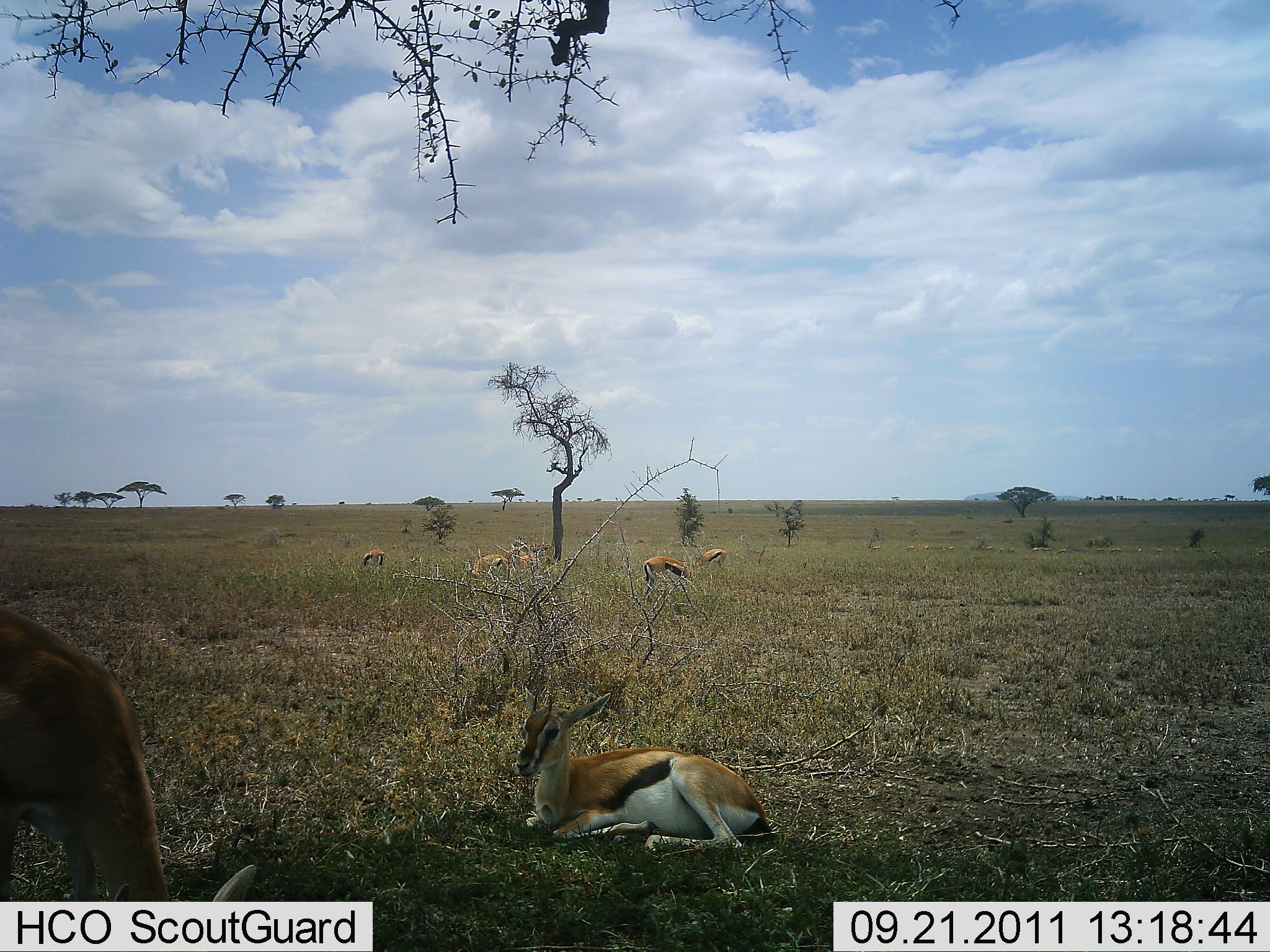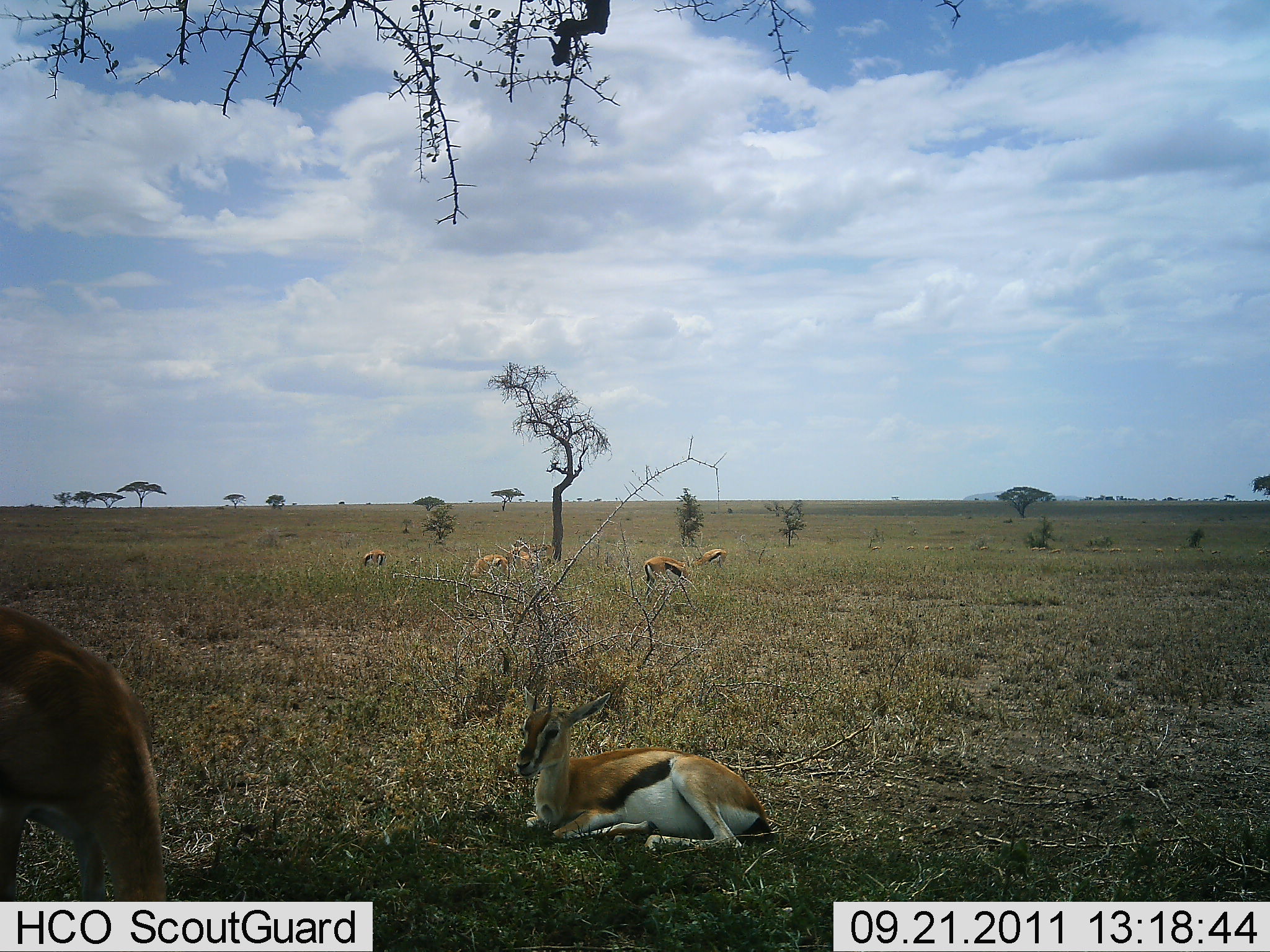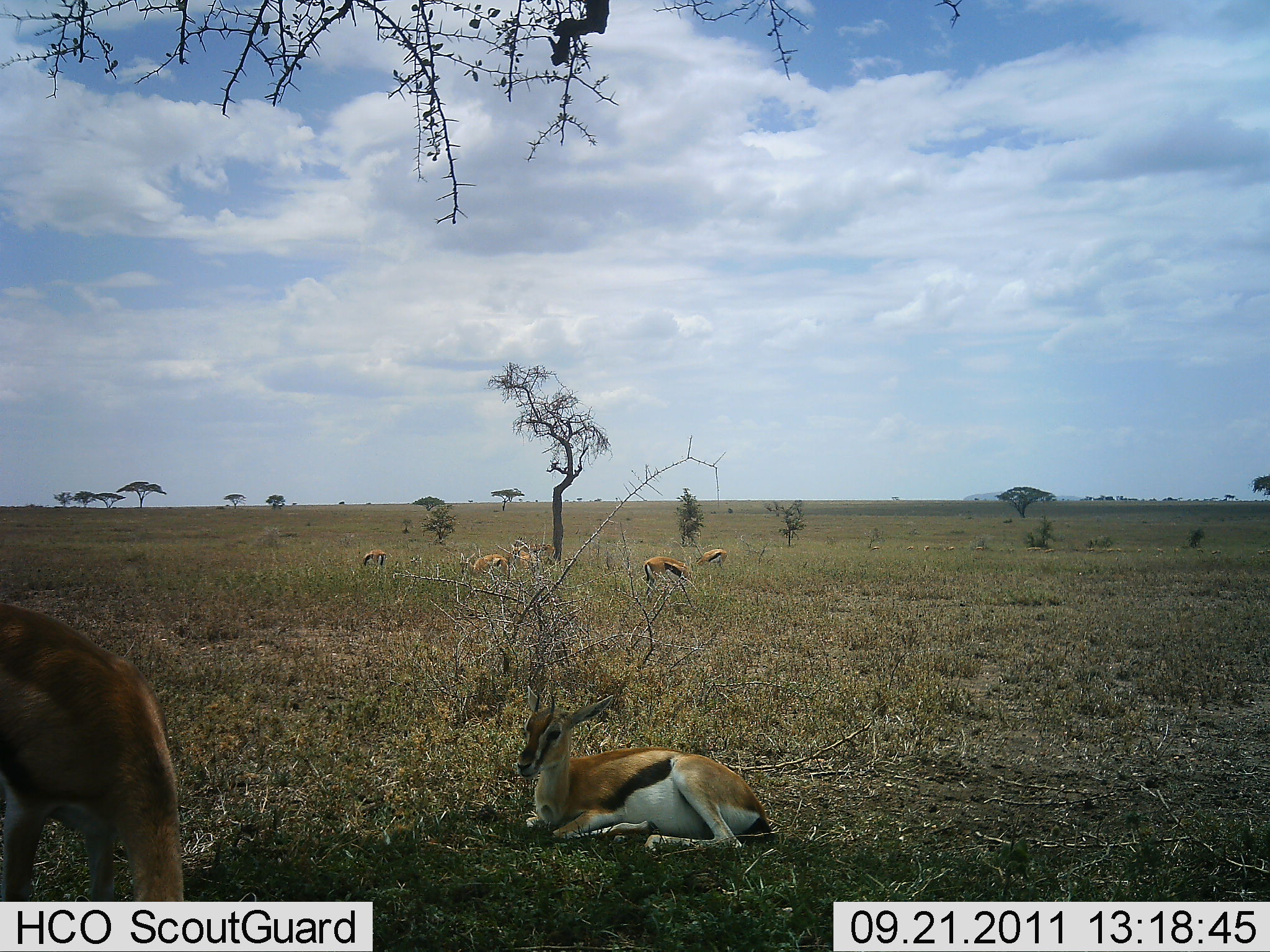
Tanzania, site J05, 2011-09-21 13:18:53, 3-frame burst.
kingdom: Animalia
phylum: Chordata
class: Mammalia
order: Artiodactyla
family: Bovidae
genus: Eudorcas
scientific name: Eudorcas thomsonii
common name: thomson's gazelle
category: gazellethomsons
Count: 7.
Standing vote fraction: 38%.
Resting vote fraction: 85%.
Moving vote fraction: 8%.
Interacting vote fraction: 0%.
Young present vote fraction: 0%.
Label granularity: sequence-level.